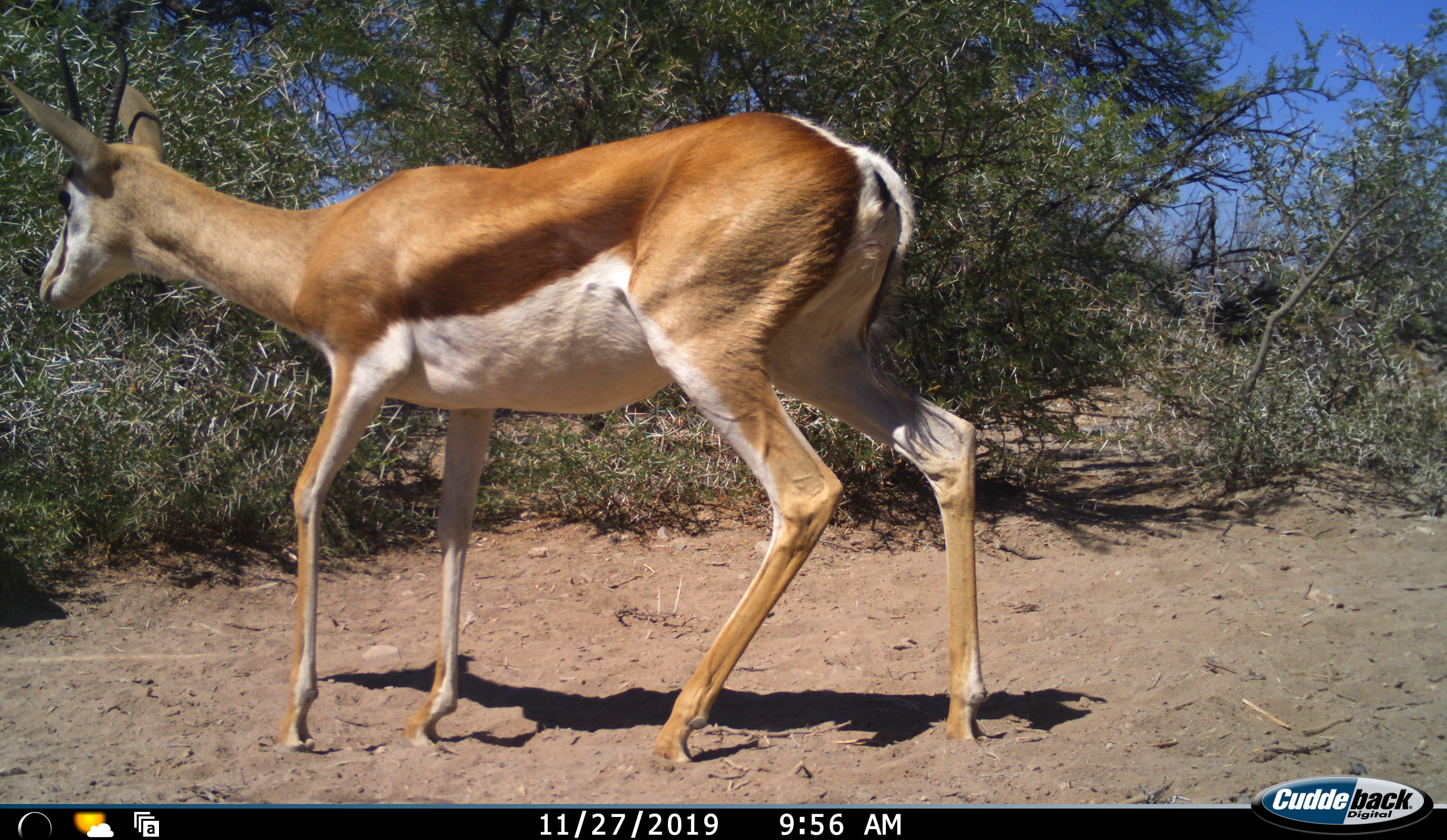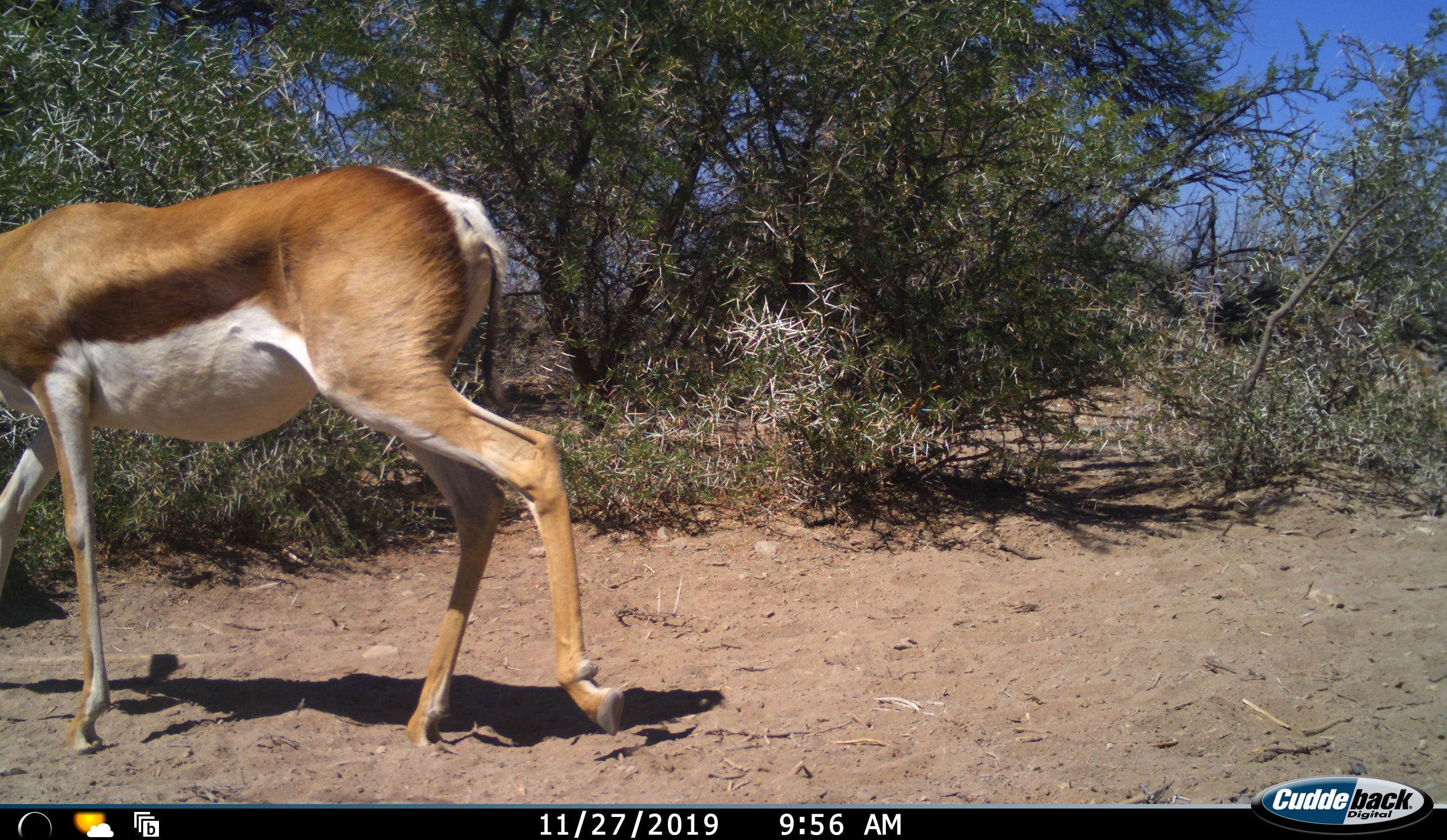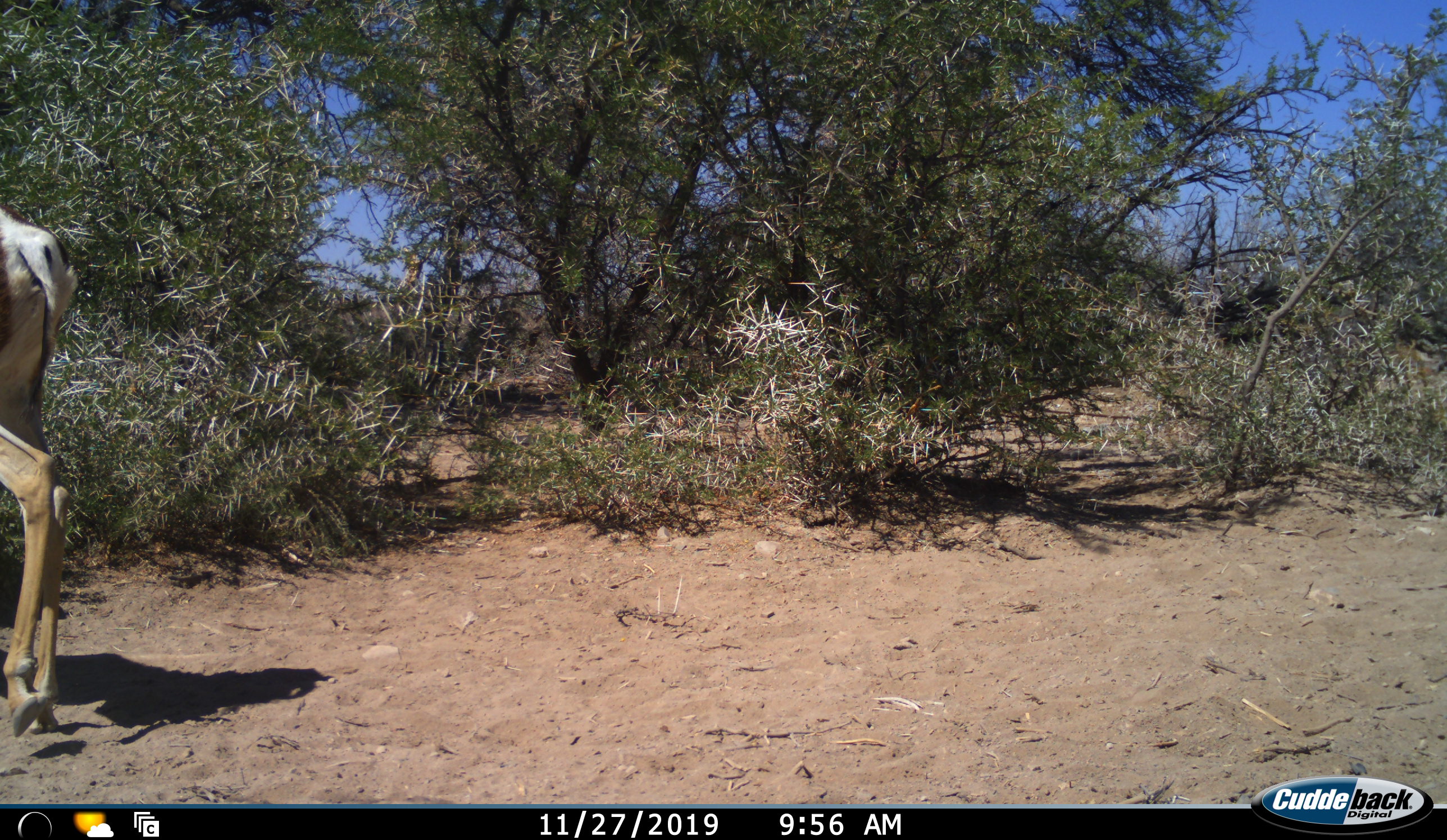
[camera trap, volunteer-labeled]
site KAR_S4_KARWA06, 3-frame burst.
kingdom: Animalia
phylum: Chordata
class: Mammalia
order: Artiodactyla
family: Bovidae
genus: Antidorcas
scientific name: Antidorcas marsupialis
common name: springbok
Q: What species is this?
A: Springbok (Antidorcas marsupialis).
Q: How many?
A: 1.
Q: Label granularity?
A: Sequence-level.